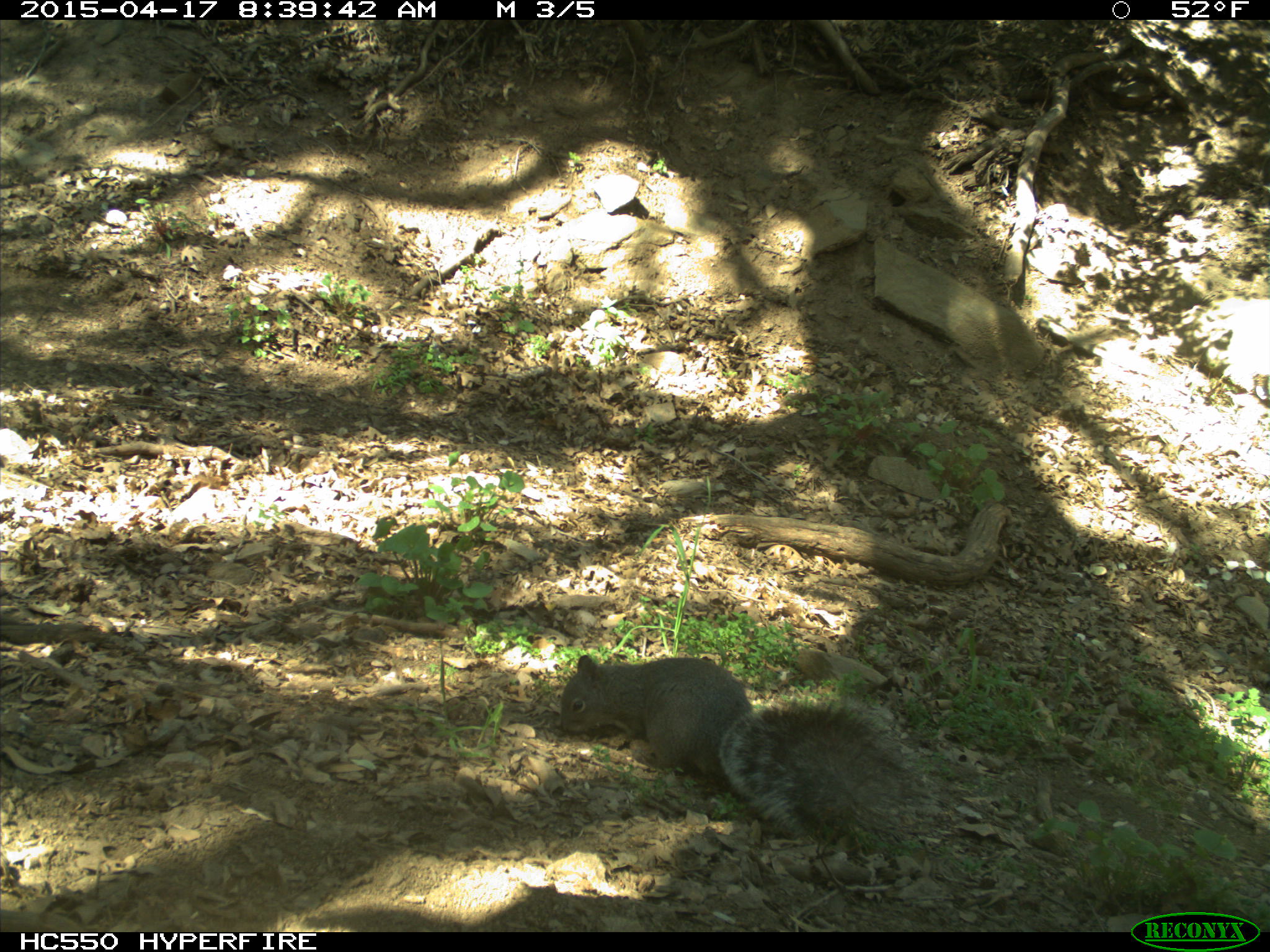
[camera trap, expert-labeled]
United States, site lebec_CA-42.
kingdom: Animalia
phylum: Chordata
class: Mammalia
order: Rodentia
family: Sciuridae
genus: Sciurus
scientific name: Sciurus carolinensis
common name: eastern gray squirrel